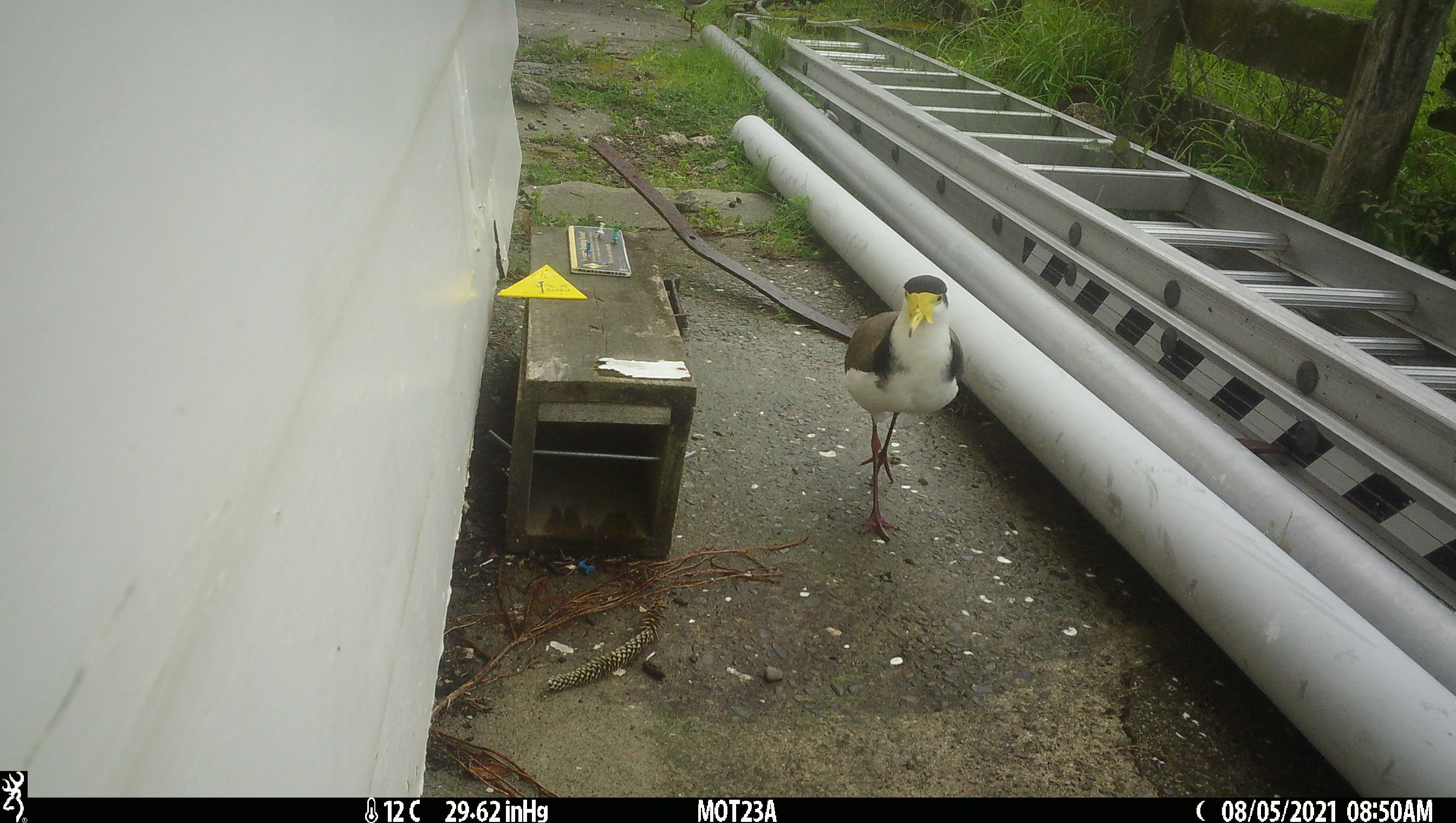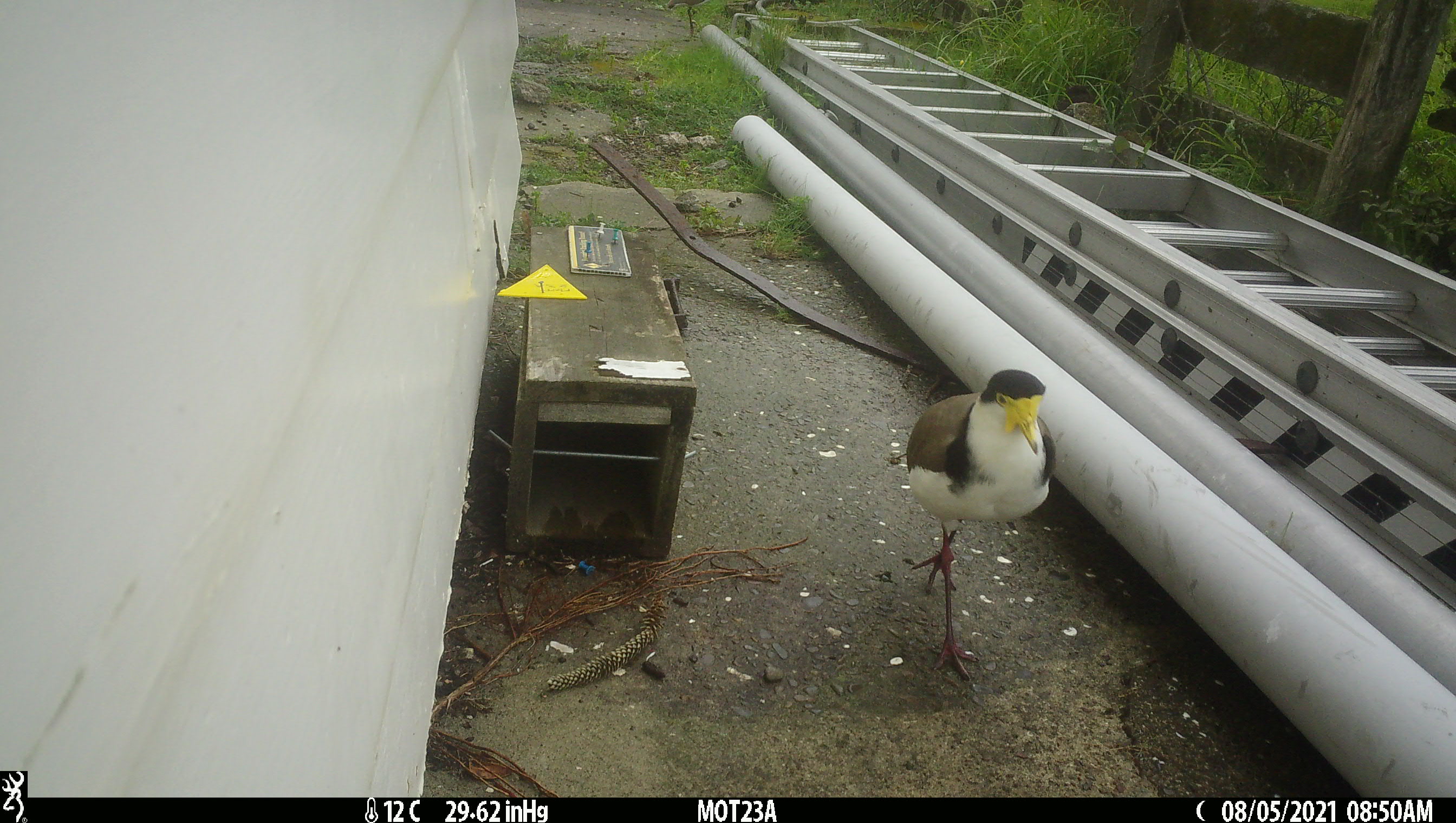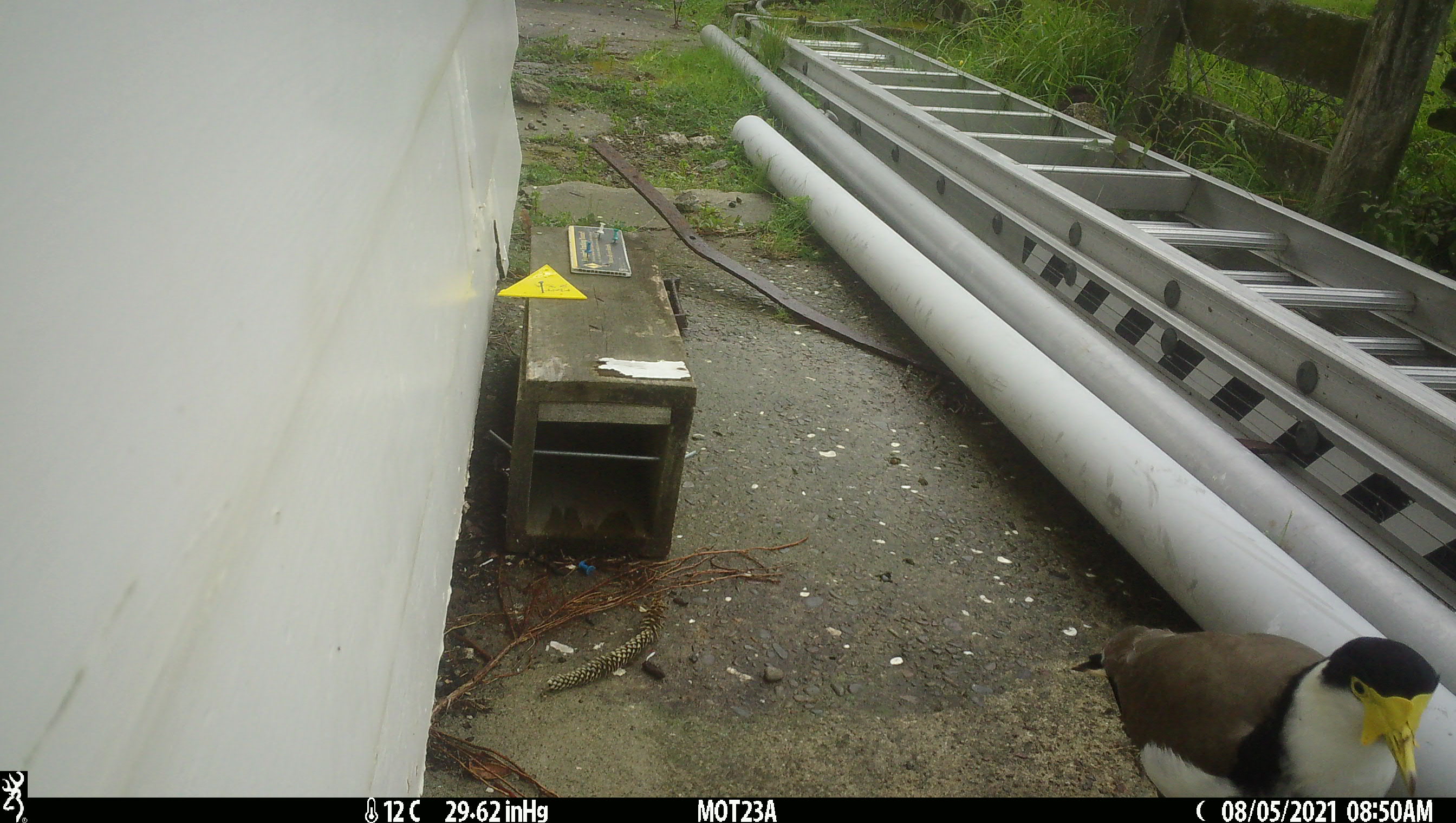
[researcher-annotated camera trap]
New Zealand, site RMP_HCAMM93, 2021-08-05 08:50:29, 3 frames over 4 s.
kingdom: Animalia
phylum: Chordata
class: Aves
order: Charadriiformes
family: Charadriidae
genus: Vanellus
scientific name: Vanellus miles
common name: masked lapwing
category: spurwing plover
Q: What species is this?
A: Spurwing plover (masked lapwing) (Vanellus miles).